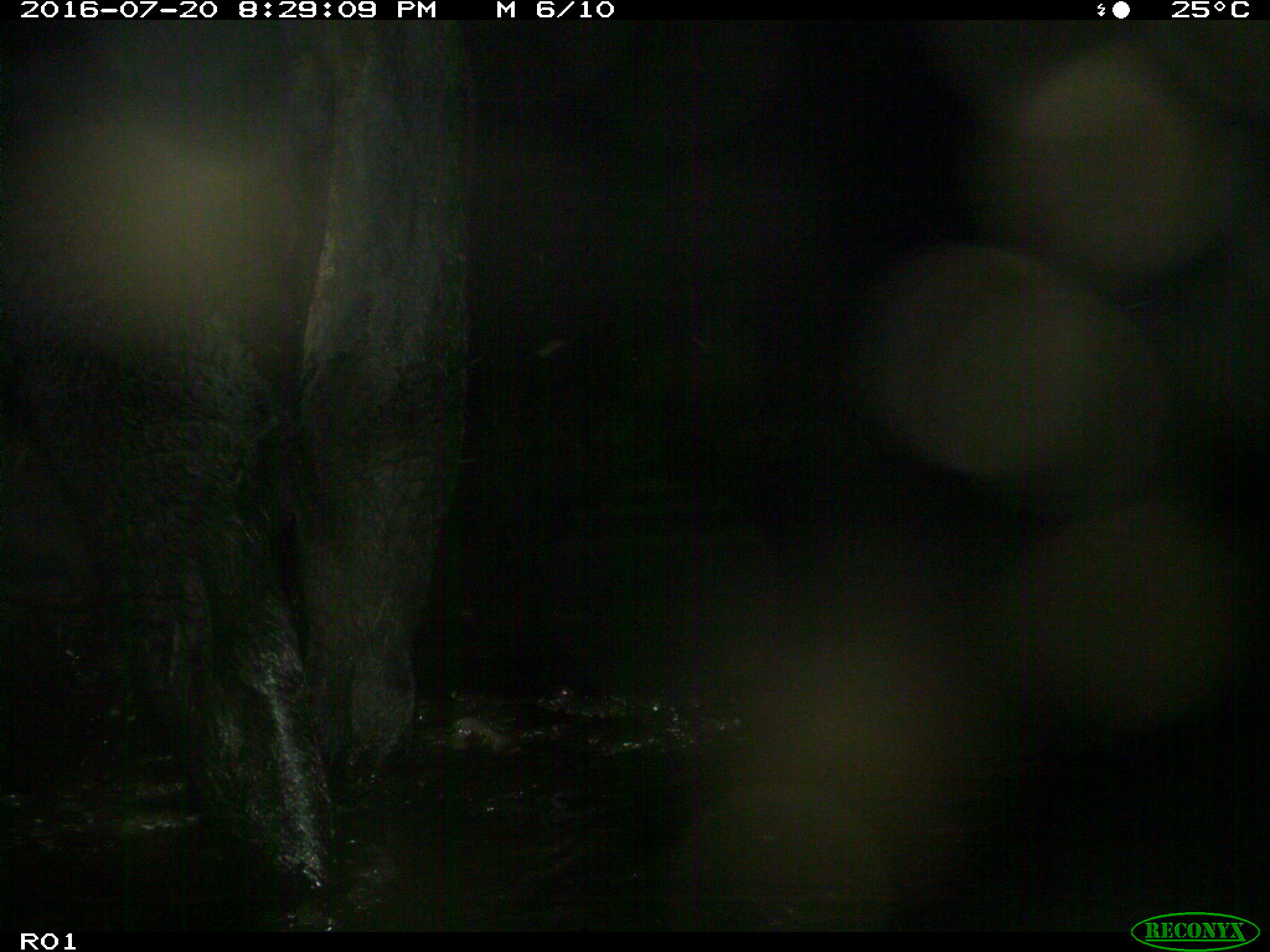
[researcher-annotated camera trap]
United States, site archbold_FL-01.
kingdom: Animalia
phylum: Chordata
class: Mammalia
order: Artiodactyla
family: Bovidae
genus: Bos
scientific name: Bos taurus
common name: domestic cow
Bos taurus (domestic cow).